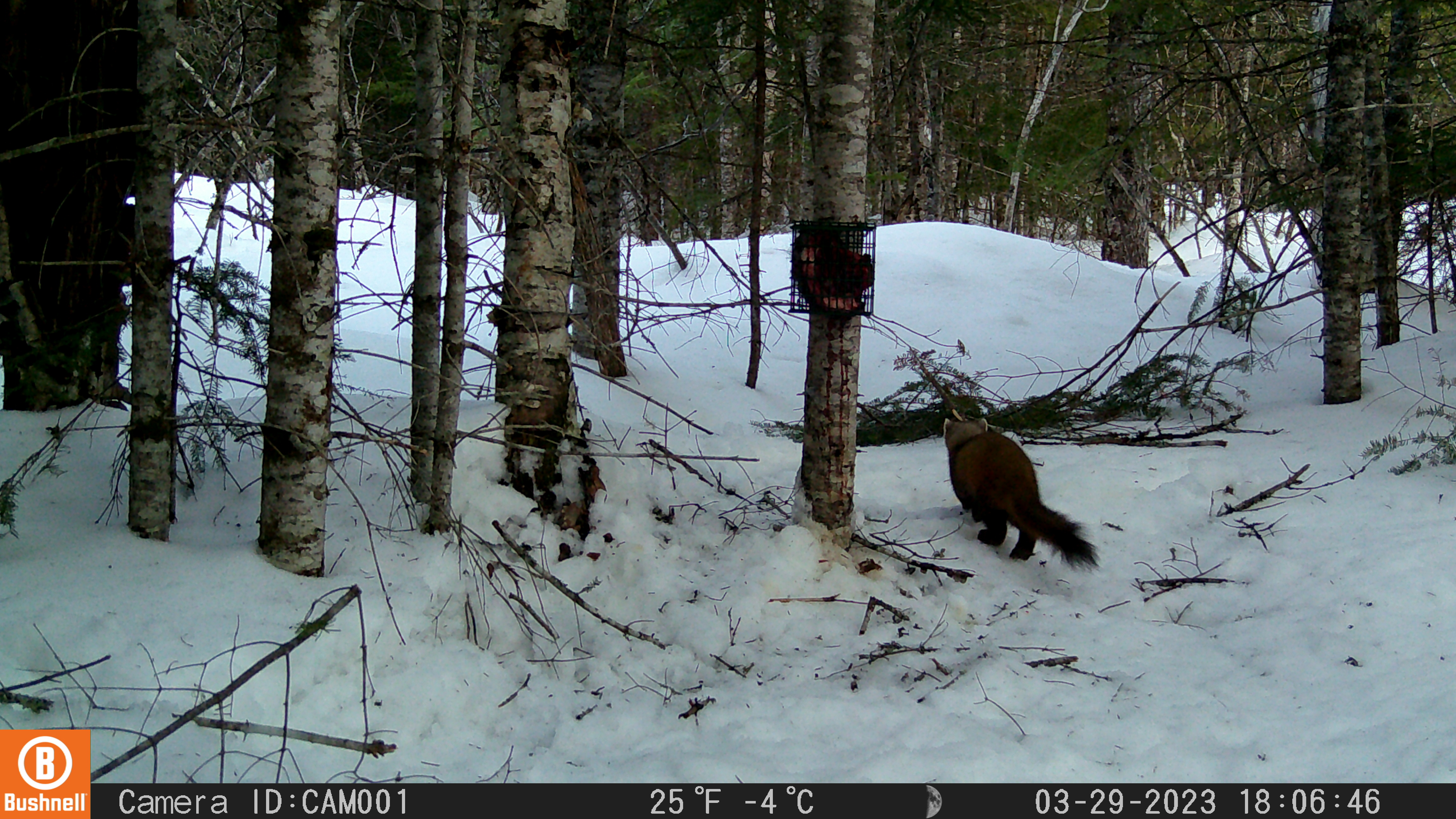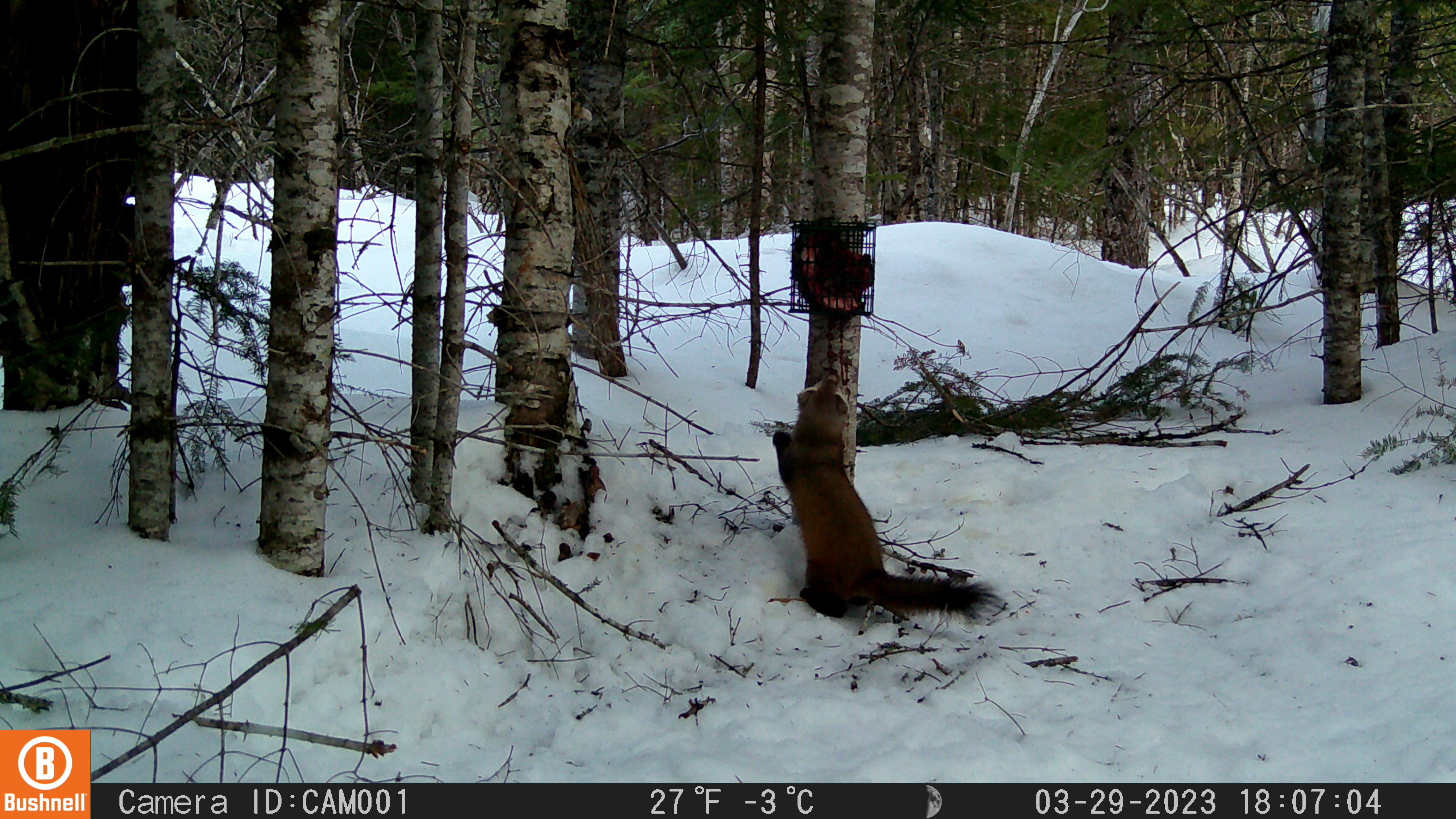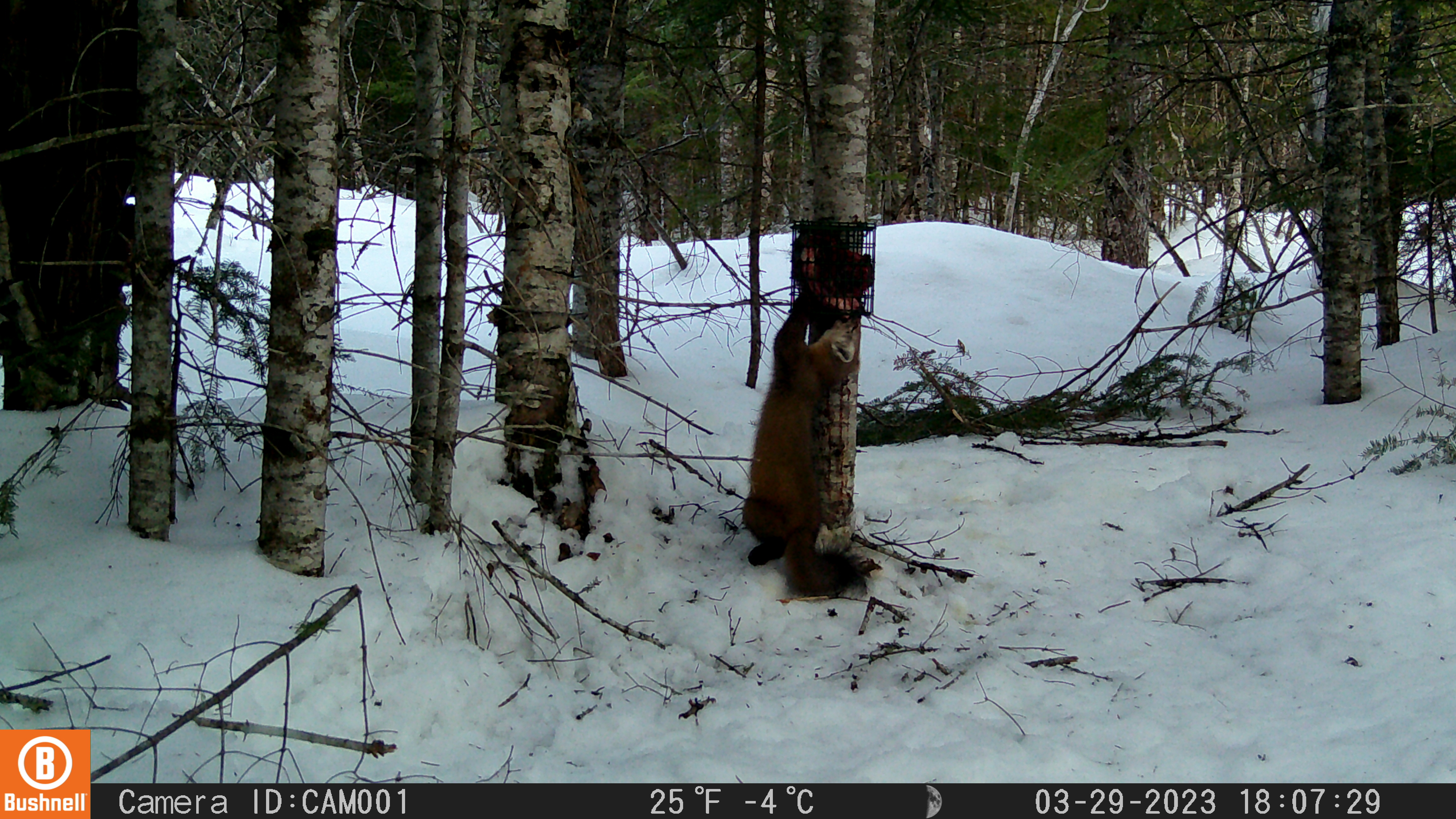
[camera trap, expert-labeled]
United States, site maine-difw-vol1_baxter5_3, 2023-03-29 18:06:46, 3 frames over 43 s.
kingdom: Animalia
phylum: Chordata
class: Mammalia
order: Carnivora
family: Mustelidae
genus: Martes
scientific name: Martes americana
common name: american marten